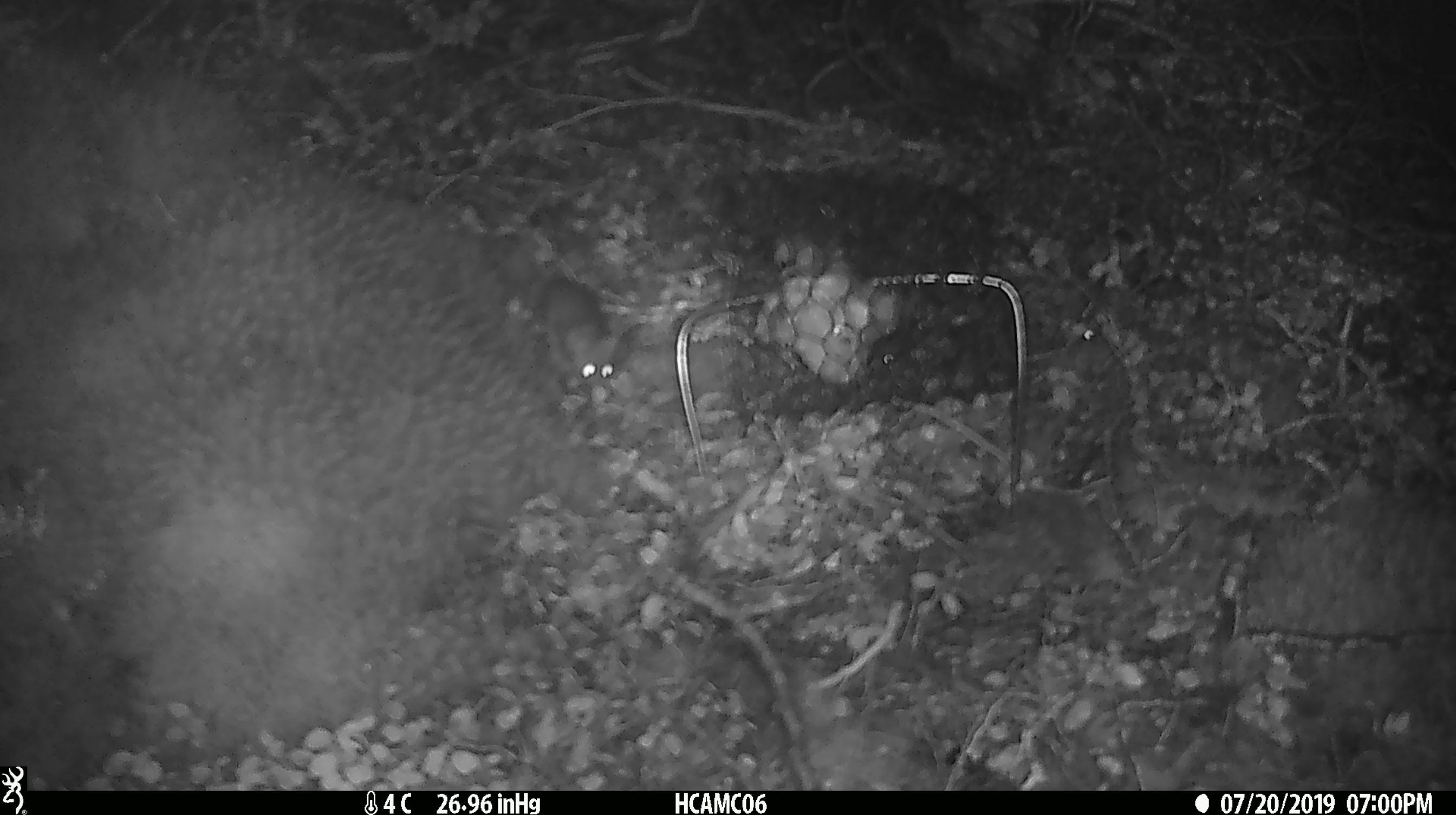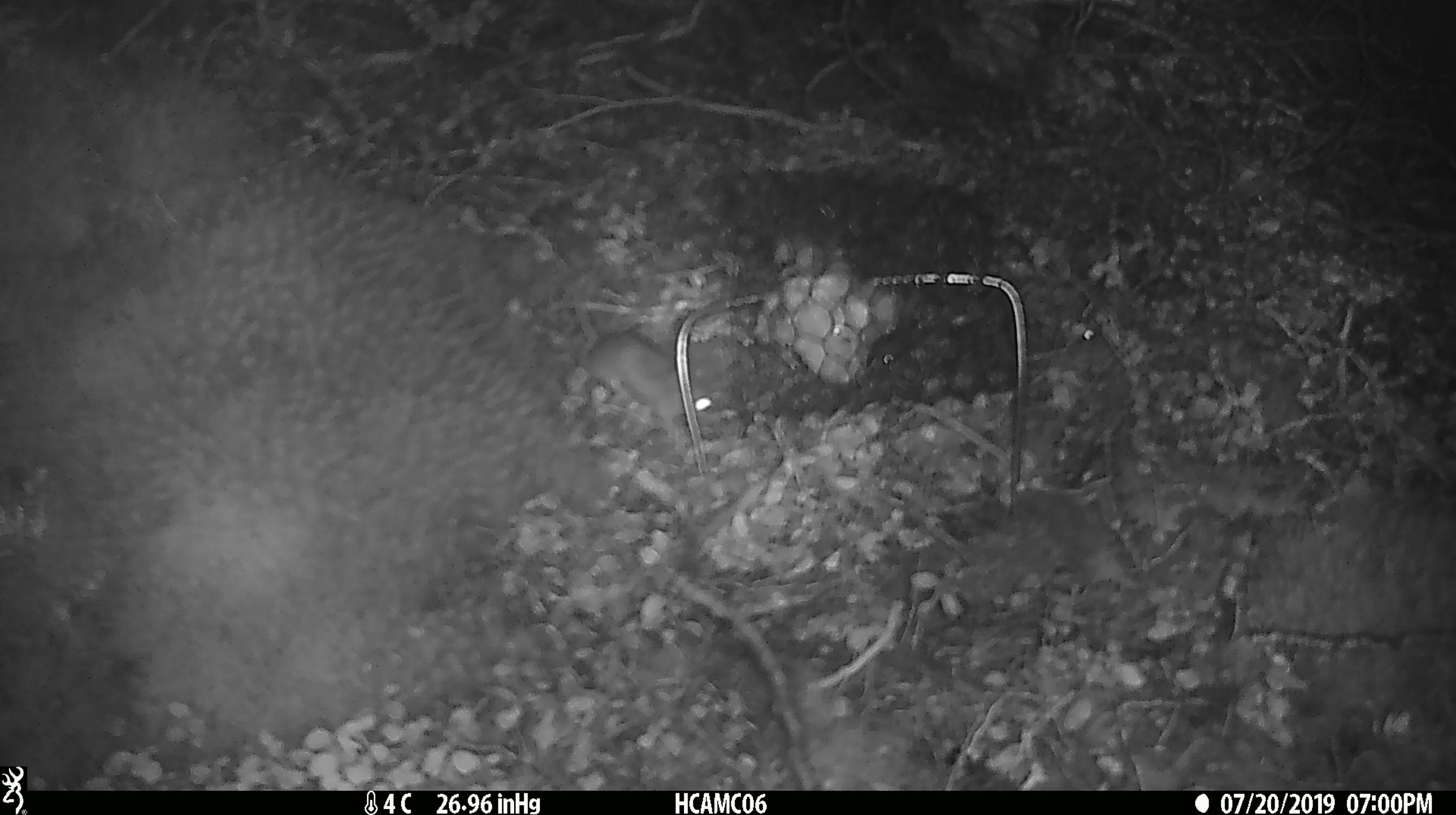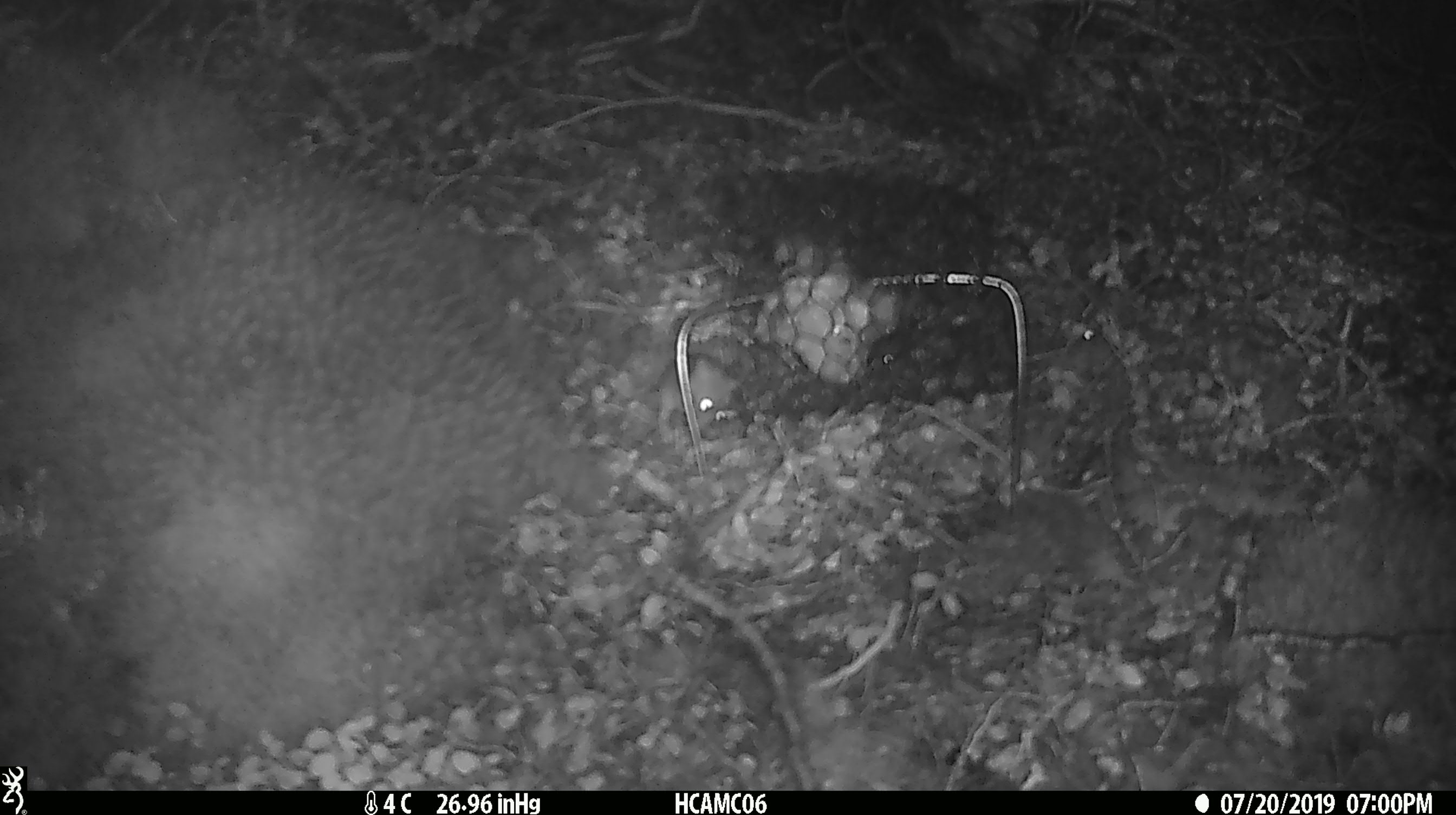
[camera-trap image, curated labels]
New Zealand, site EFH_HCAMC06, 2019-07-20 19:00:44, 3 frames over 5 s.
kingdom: Animalia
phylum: Chordata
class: Mammalia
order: Rodentia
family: Muridae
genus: Mus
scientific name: Mus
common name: mouse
Mouse (Mus).